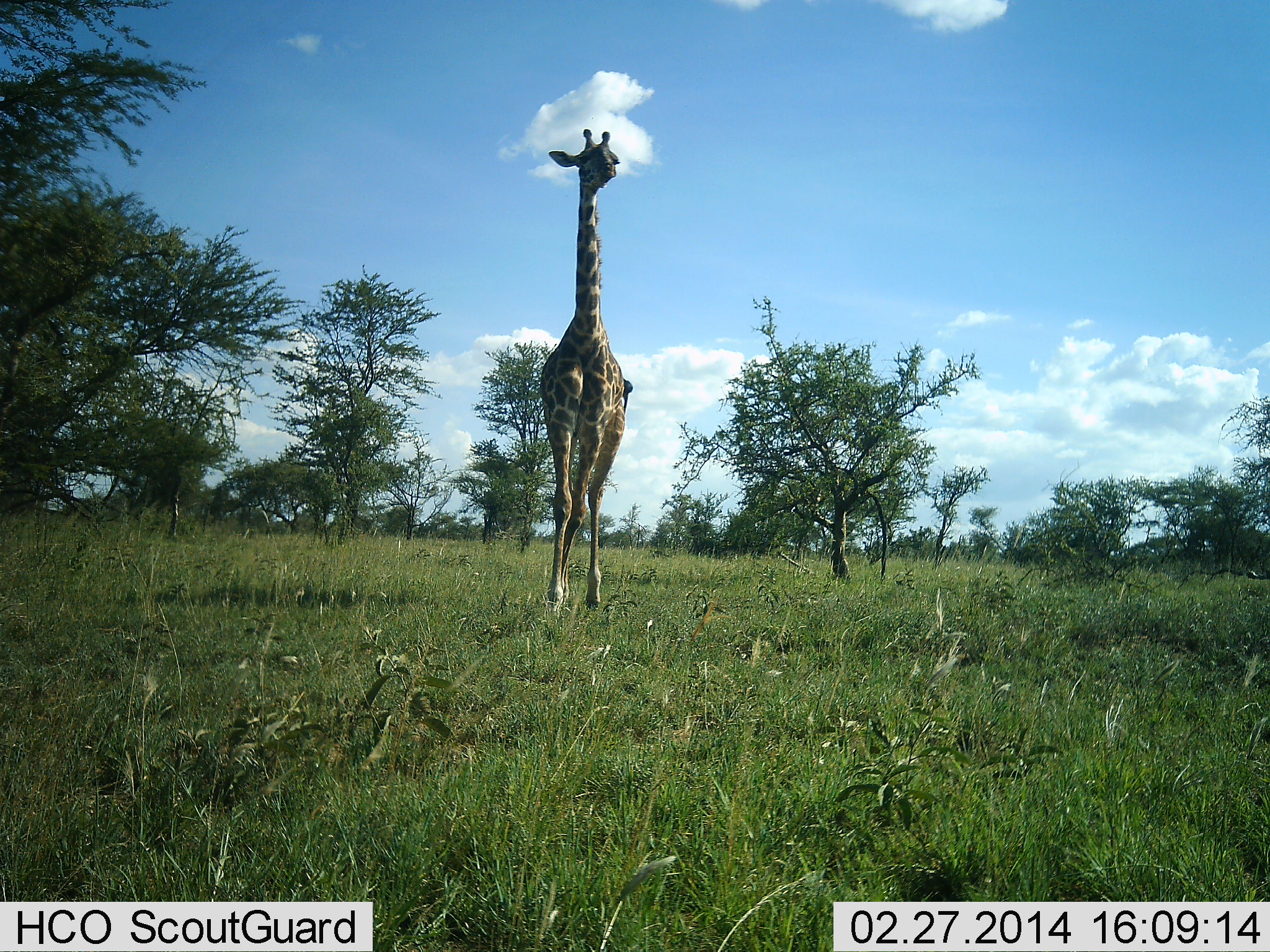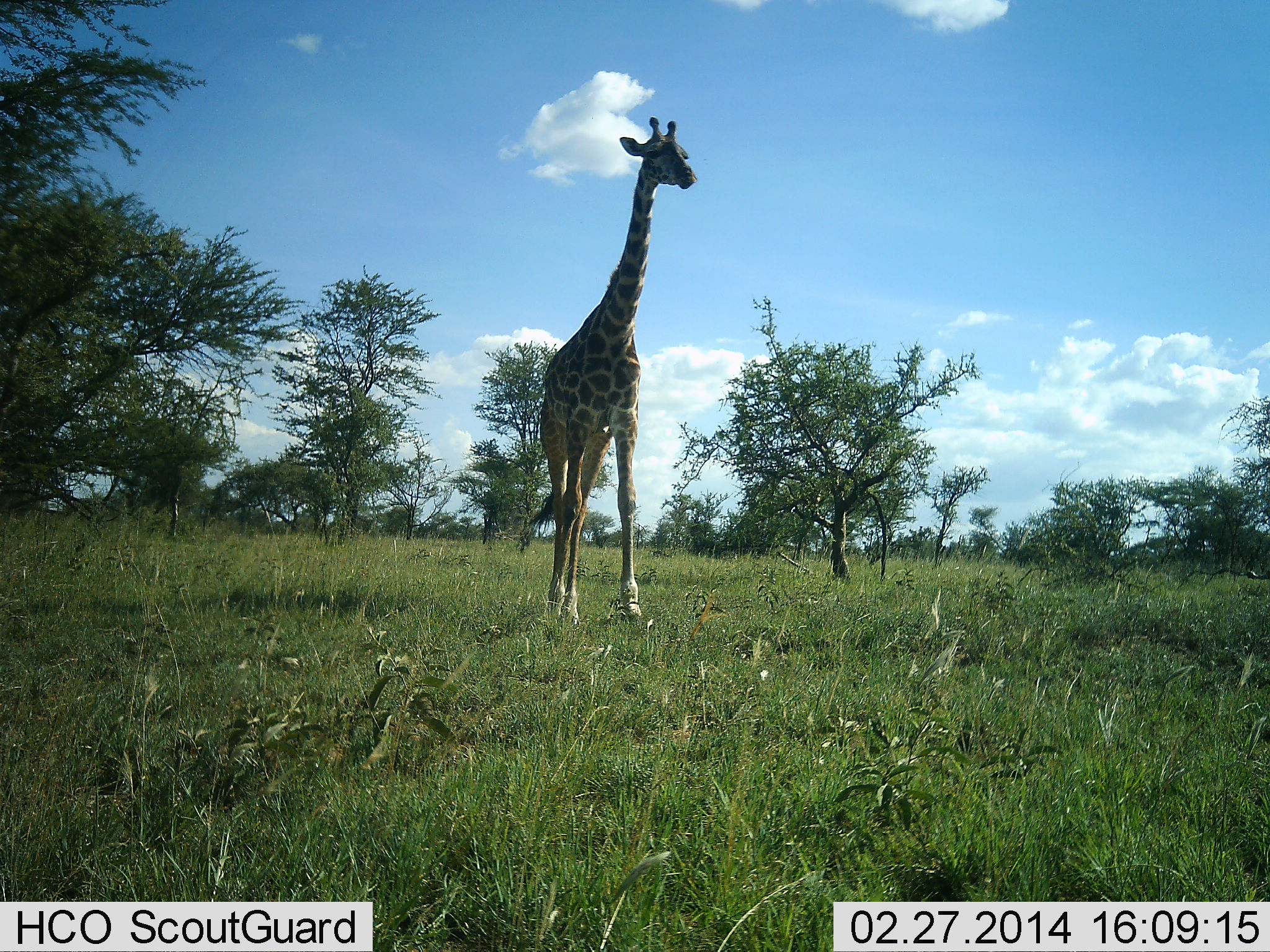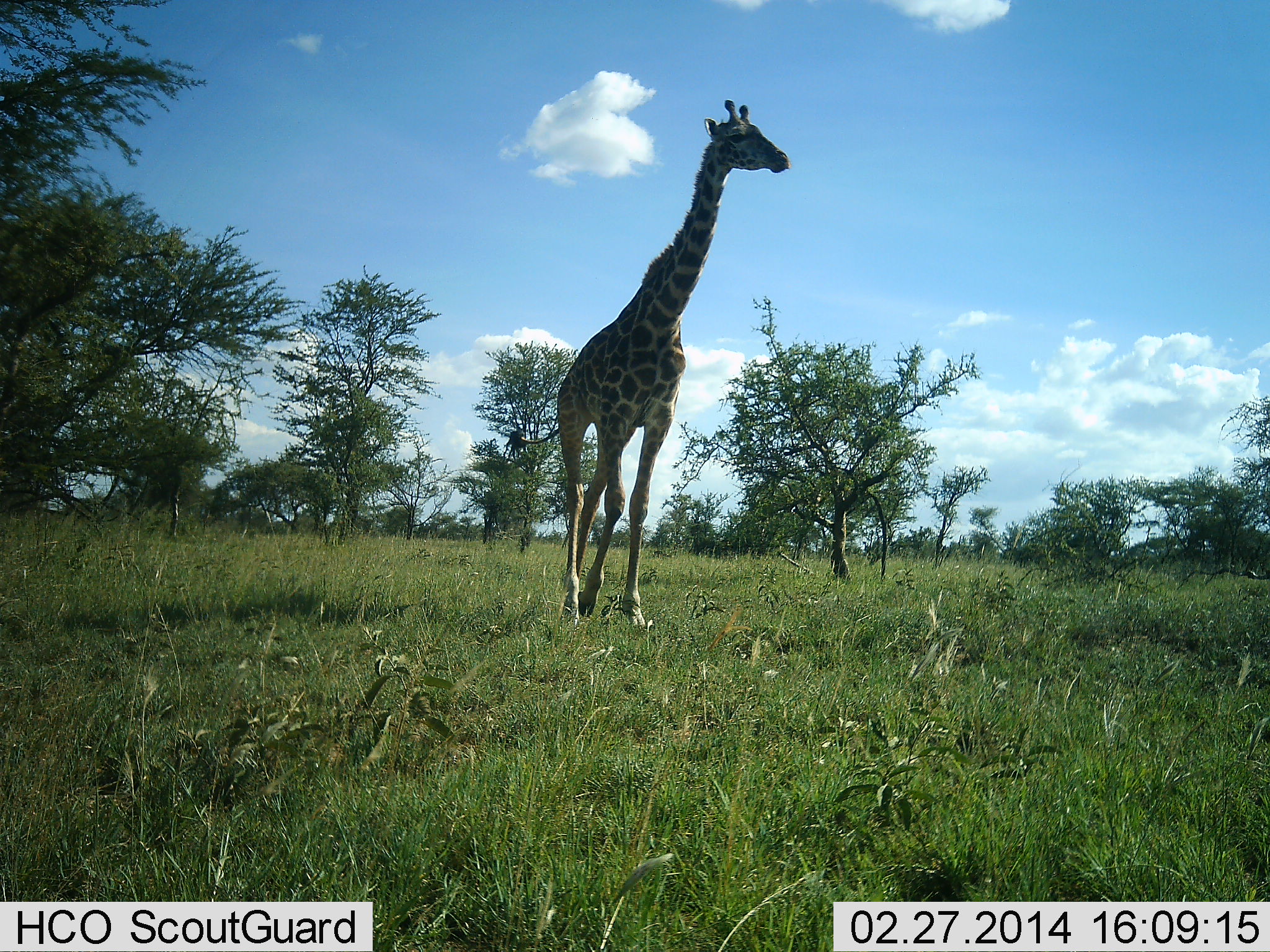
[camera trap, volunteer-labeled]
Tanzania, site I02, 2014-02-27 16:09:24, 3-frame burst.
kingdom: Animalia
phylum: Chordata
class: Mammalia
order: Artiodactyla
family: Giraffidae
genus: Giraffa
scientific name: Giraffa camelopardalis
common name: giraffe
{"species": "giraffe (Giraffa camelopardalis)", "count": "1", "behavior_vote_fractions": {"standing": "30%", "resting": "0%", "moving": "70%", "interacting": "0%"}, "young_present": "0%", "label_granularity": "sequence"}